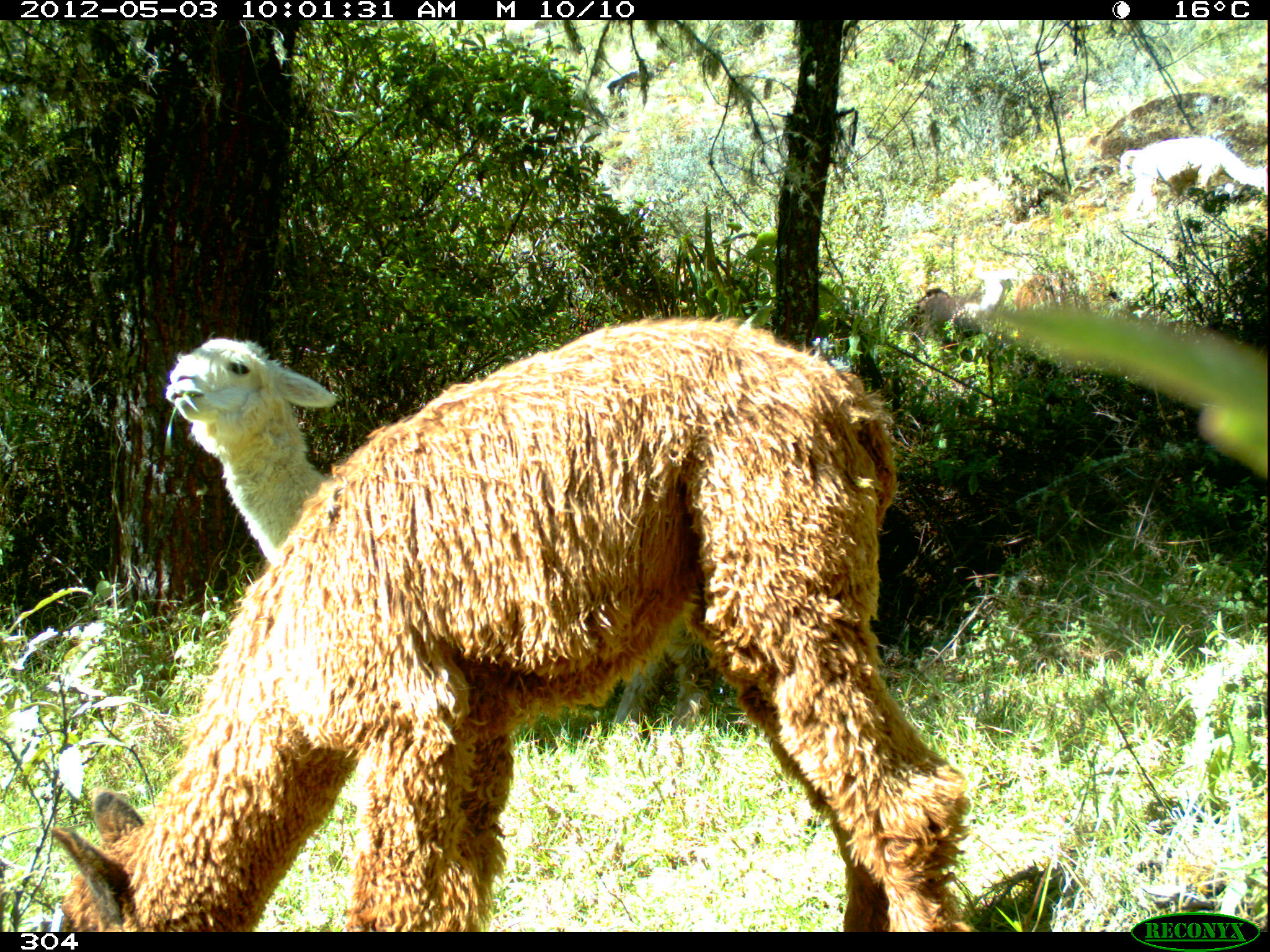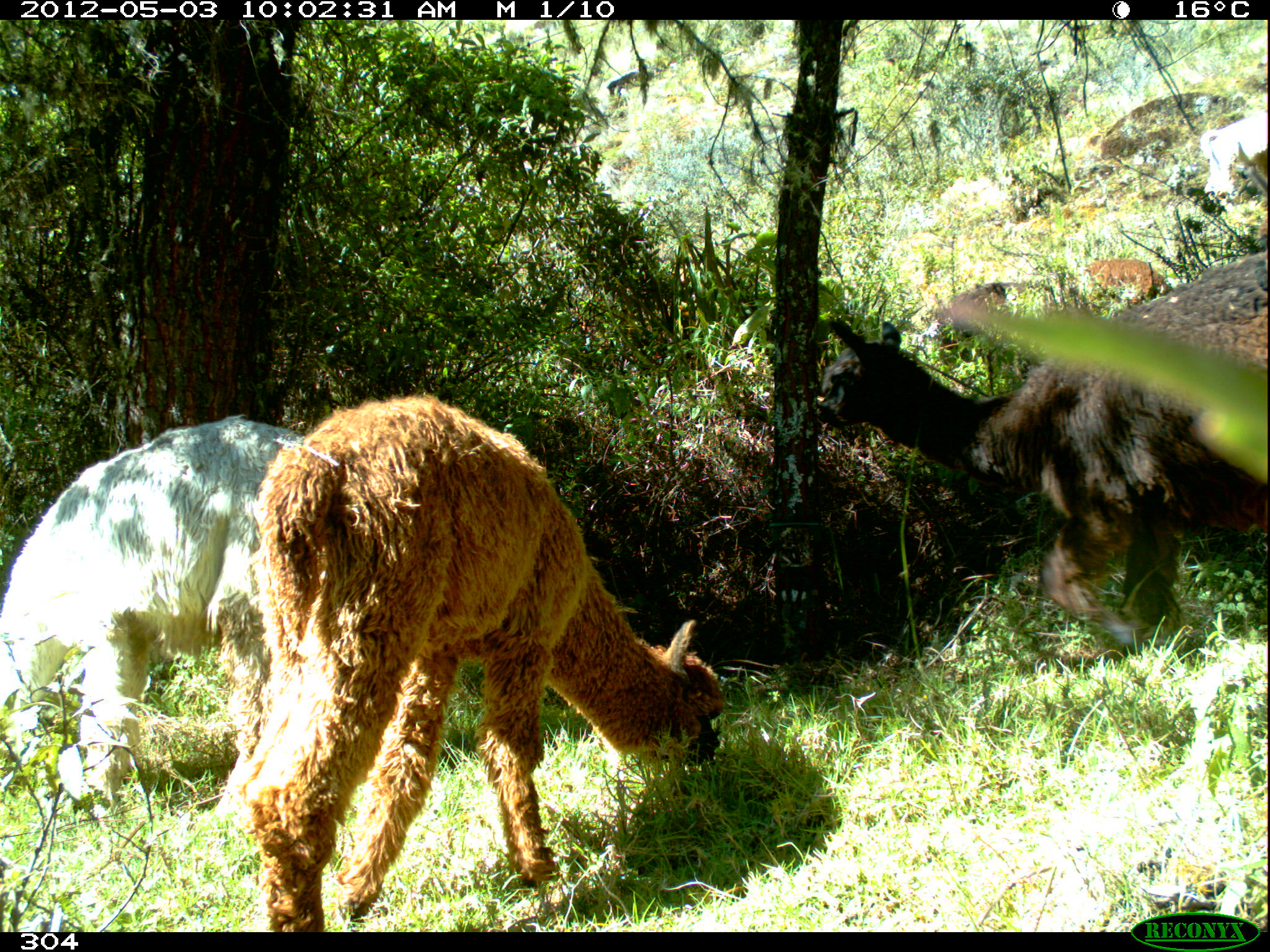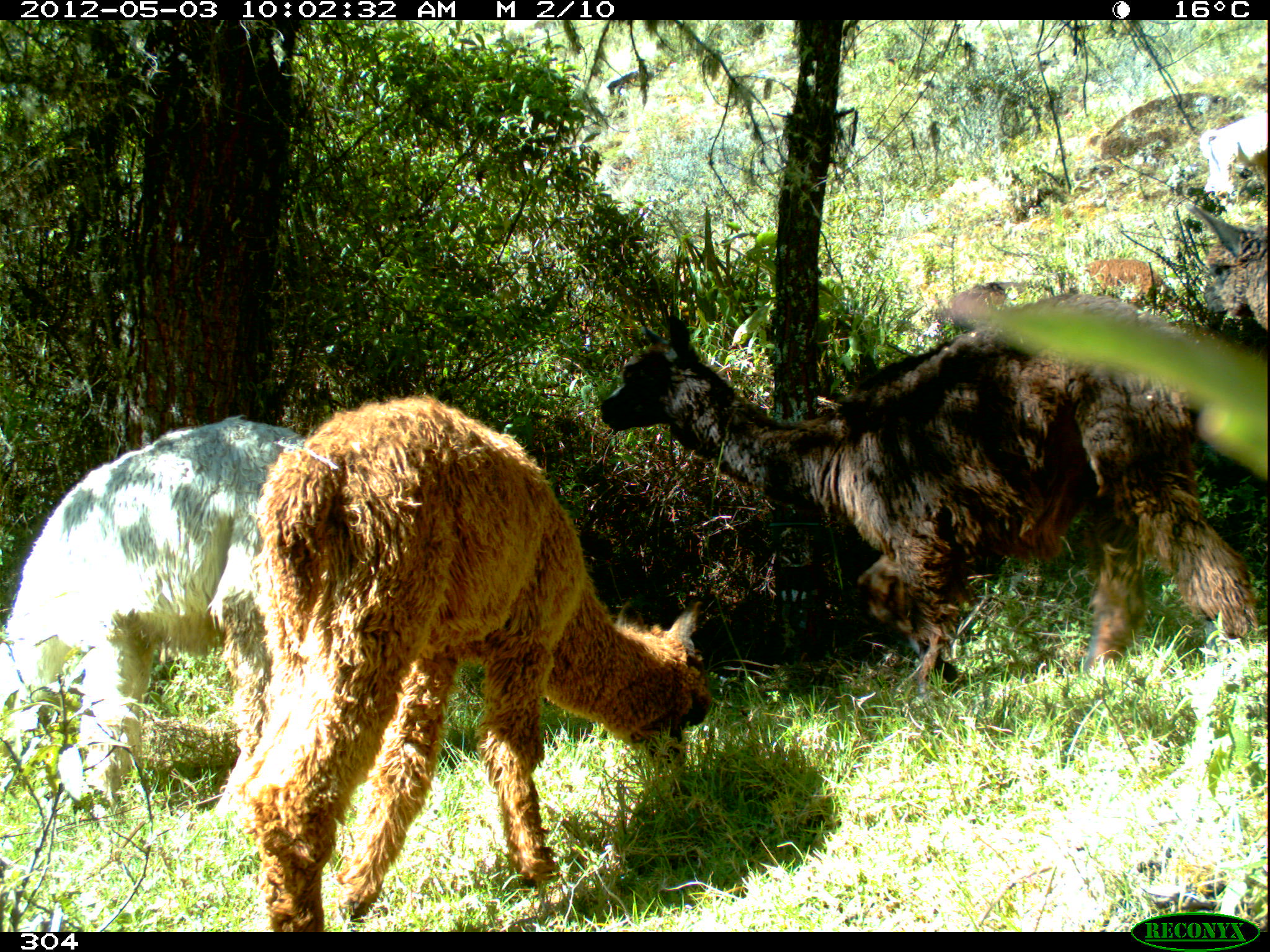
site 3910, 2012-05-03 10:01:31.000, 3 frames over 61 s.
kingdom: Animalia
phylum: Chordata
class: Mammalia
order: Artiodactyla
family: Camelidae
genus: Vicugna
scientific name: Vicugna pacos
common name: alpaca